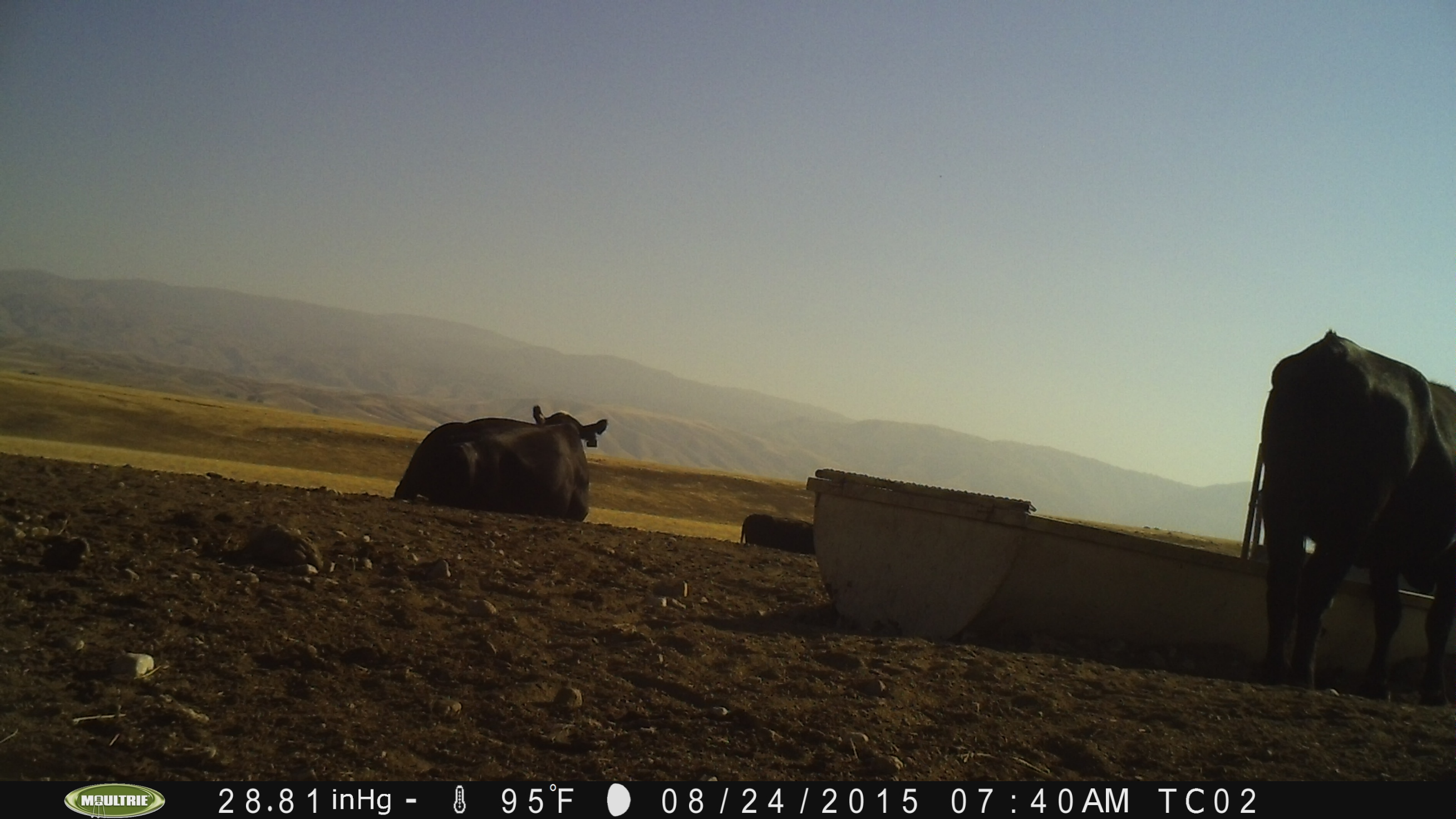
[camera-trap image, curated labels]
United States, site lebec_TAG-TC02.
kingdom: Animalia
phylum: Chordata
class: Mammalia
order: Artiodactyla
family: Bovidae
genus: Bos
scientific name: Bos taurus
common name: domestic cow